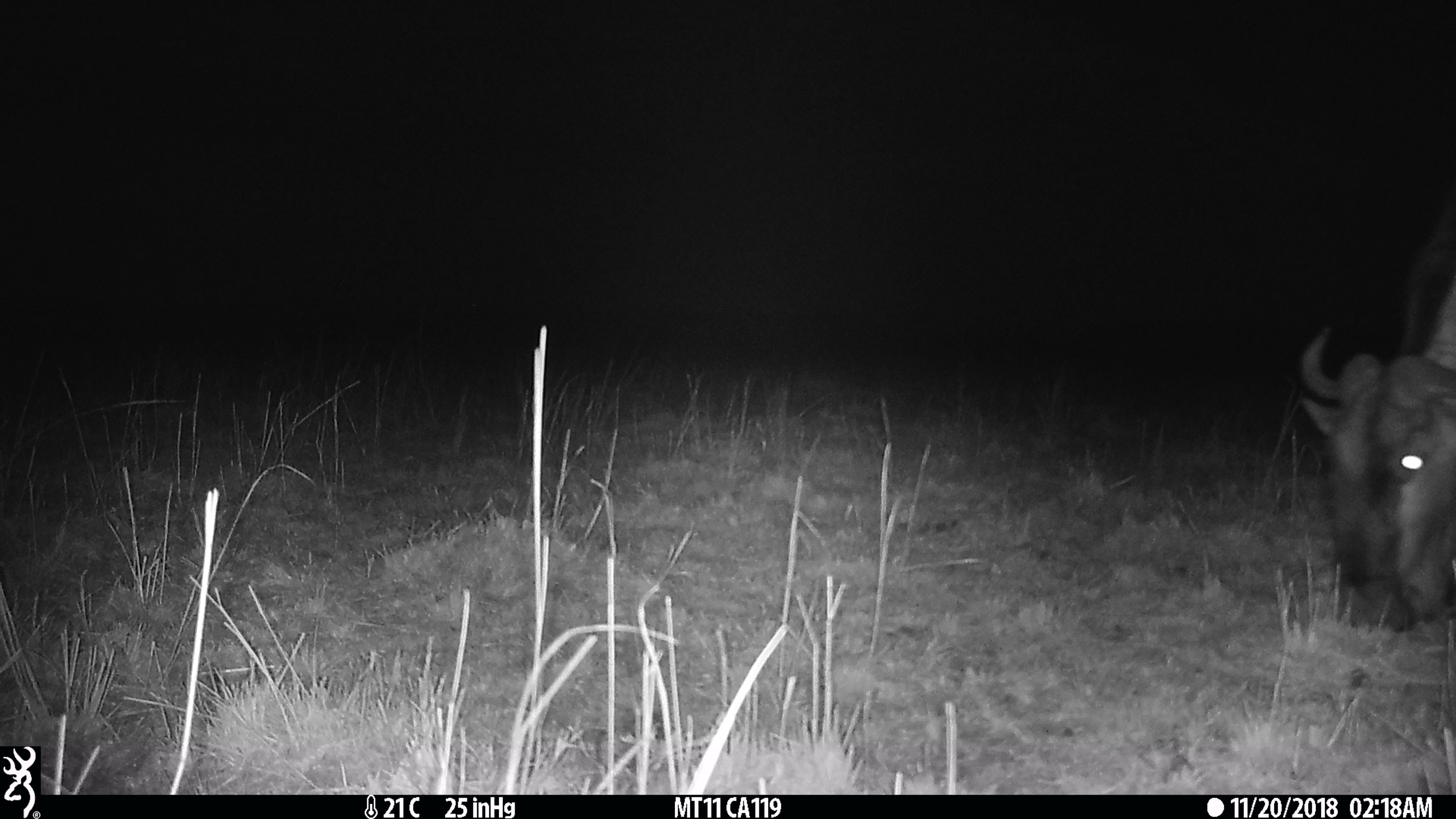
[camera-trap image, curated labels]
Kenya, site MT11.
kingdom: Animalia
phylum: Chordata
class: Mammalia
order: Artiodactyla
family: Bovidae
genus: Connochaetes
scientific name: Connochaetes taurinus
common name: blue wildebeest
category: wildebeest